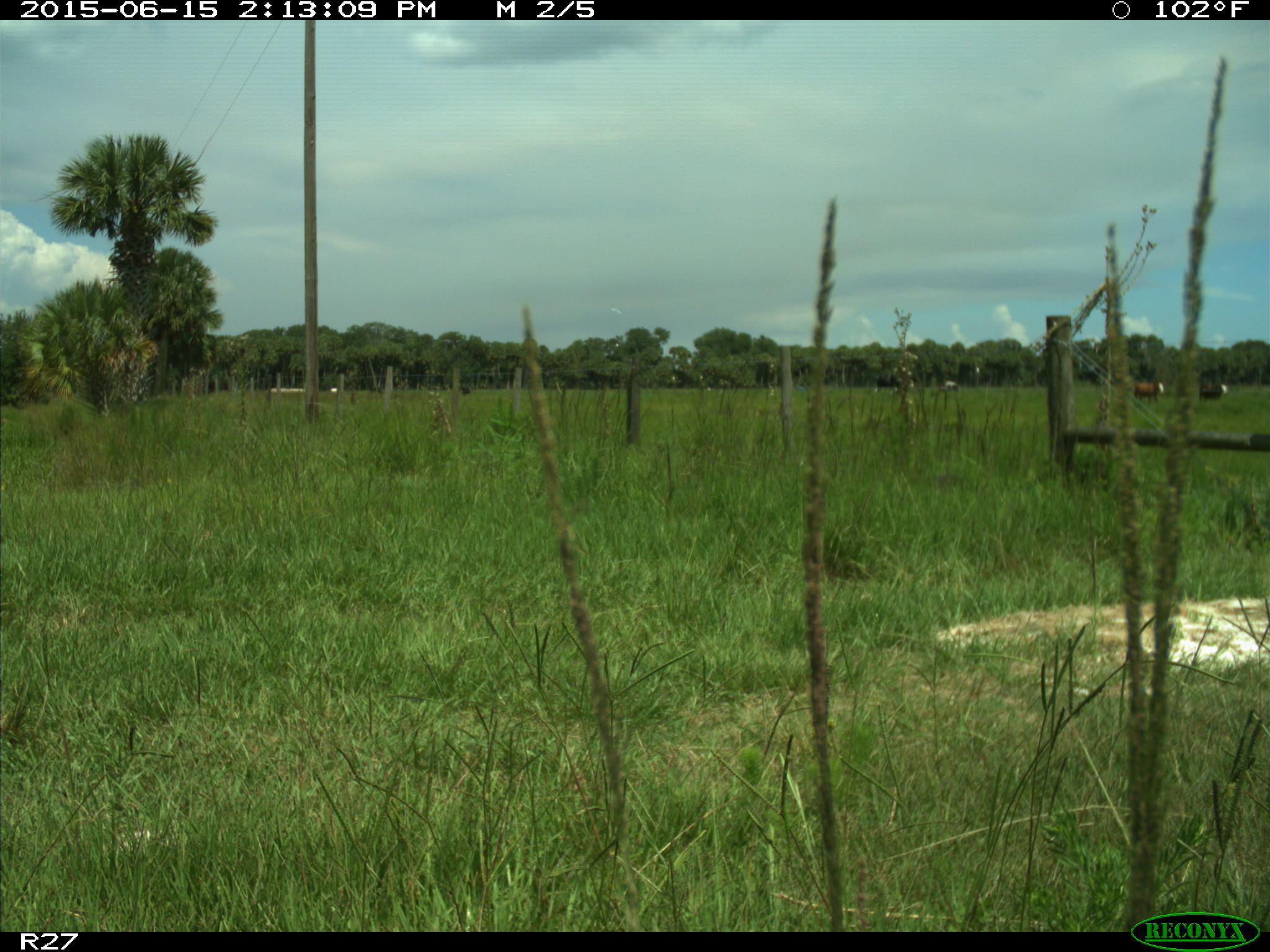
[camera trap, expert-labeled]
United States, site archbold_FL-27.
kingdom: Animalia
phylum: Chordata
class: Mammalia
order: Artiodactyla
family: Bovidae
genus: Bos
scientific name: Bos taurus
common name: domestic cow